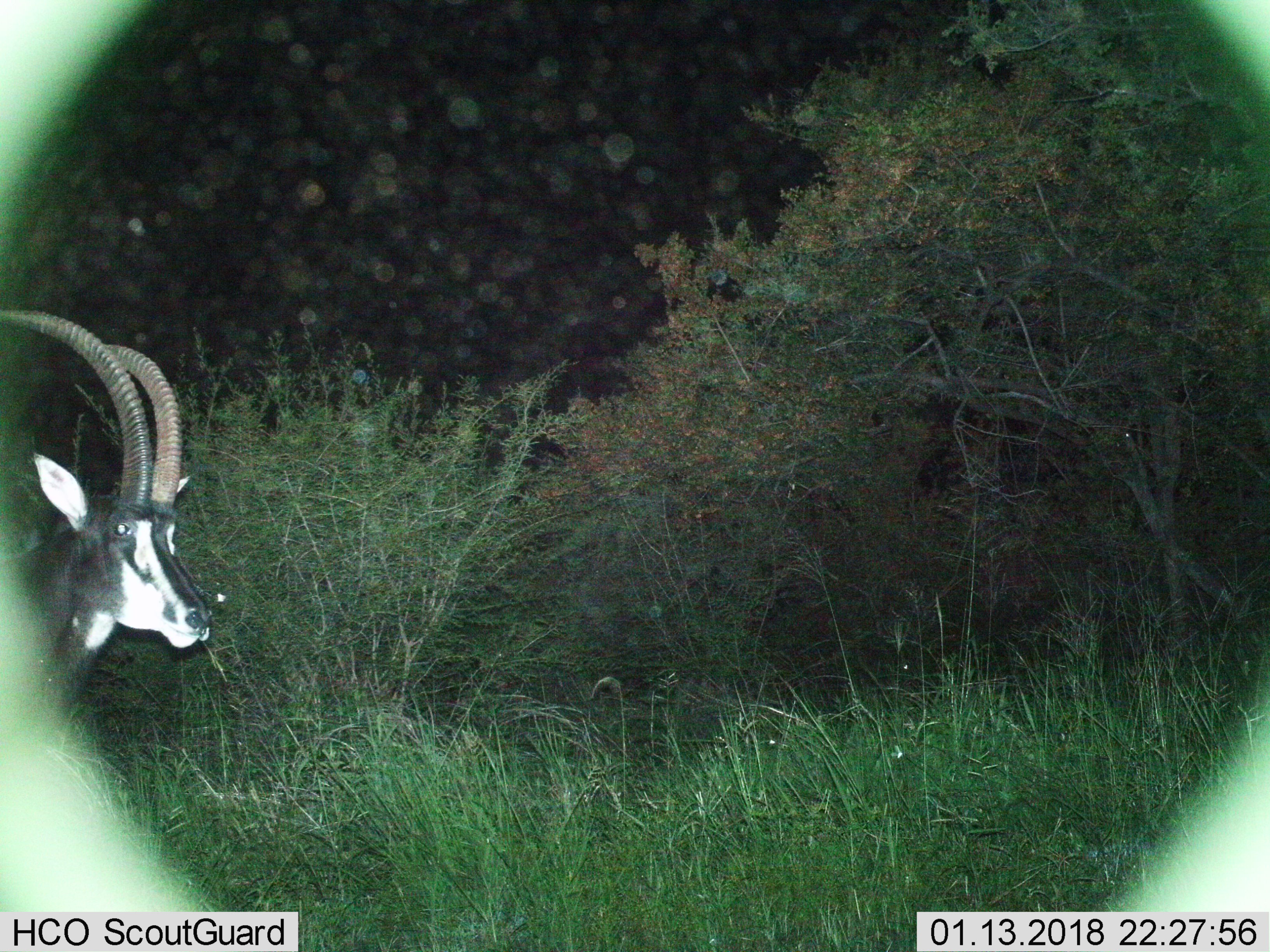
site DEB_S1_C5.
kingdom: Animalia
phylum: Chordata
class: Mammalia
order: Artiodactyla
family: Bovidae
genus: Hippotragus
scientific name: Hippotragus niger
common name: sable antelope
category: sable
Sable (sable antelope) (Hippotragus niger), count 1. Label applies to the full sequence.